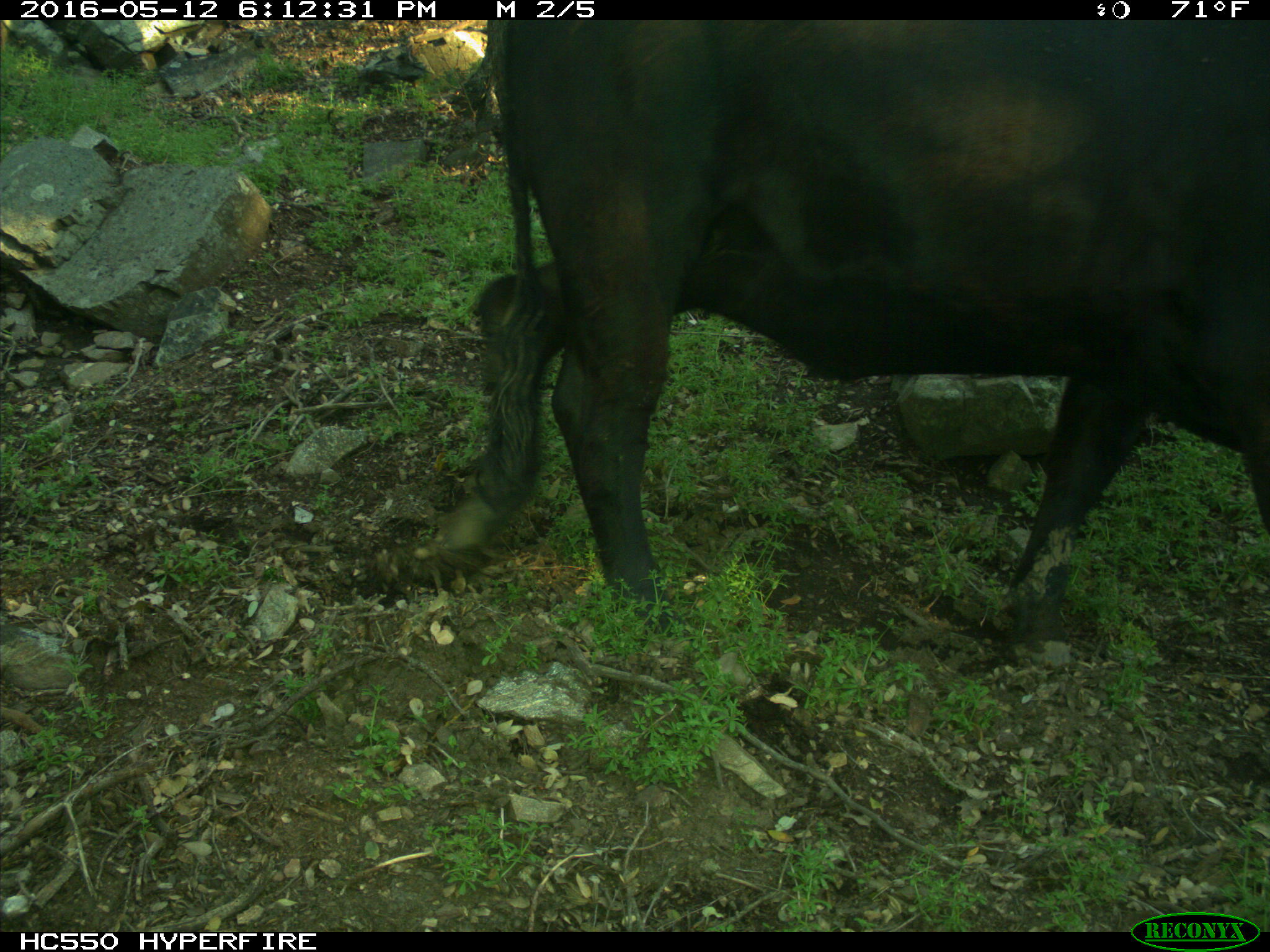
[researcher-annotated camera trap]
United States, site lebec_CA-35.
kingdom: Animalia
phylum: Chordata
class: Mammalia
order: Artiodactyla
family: Bovidae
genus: Bos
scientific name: Bos taurus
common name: domestic cow